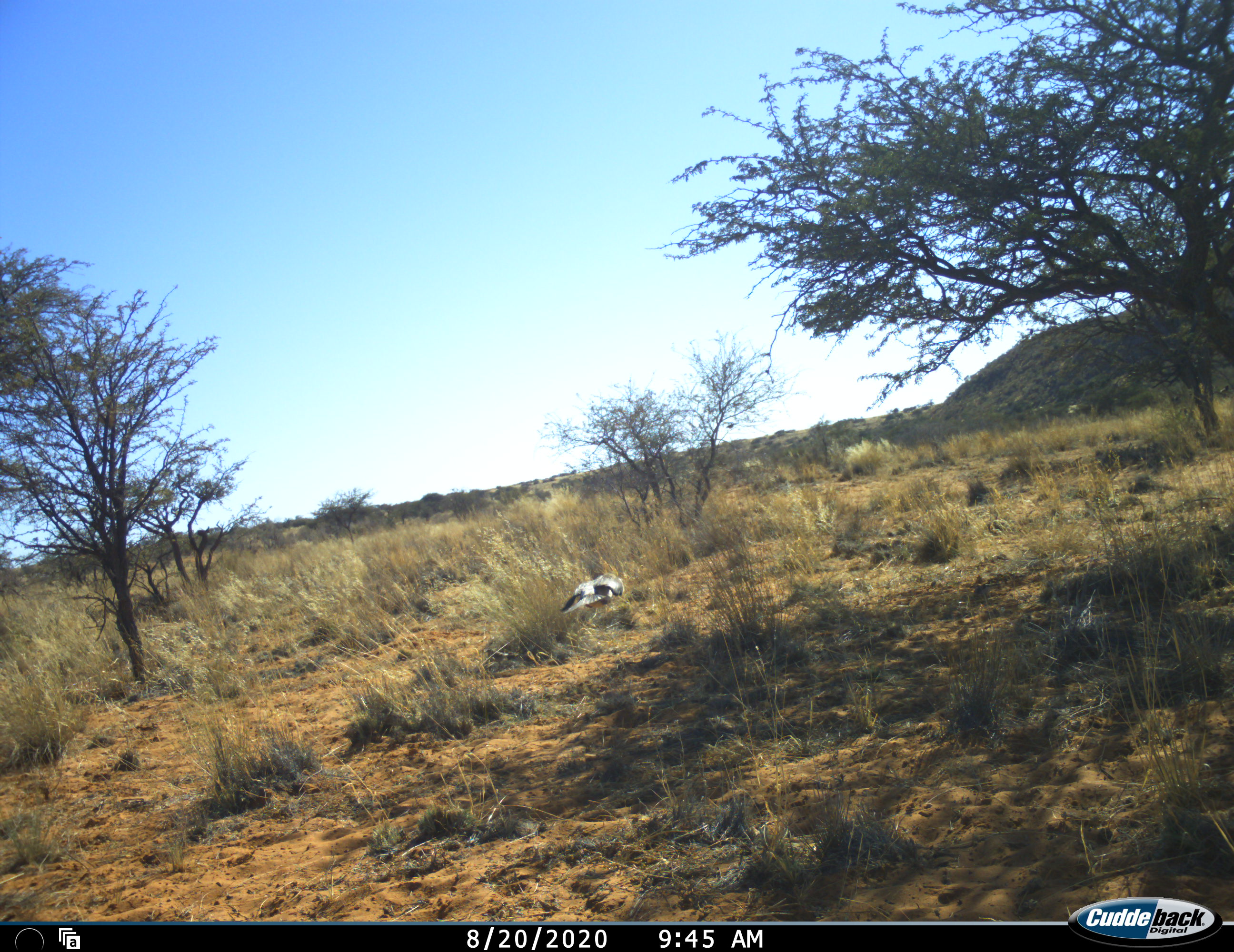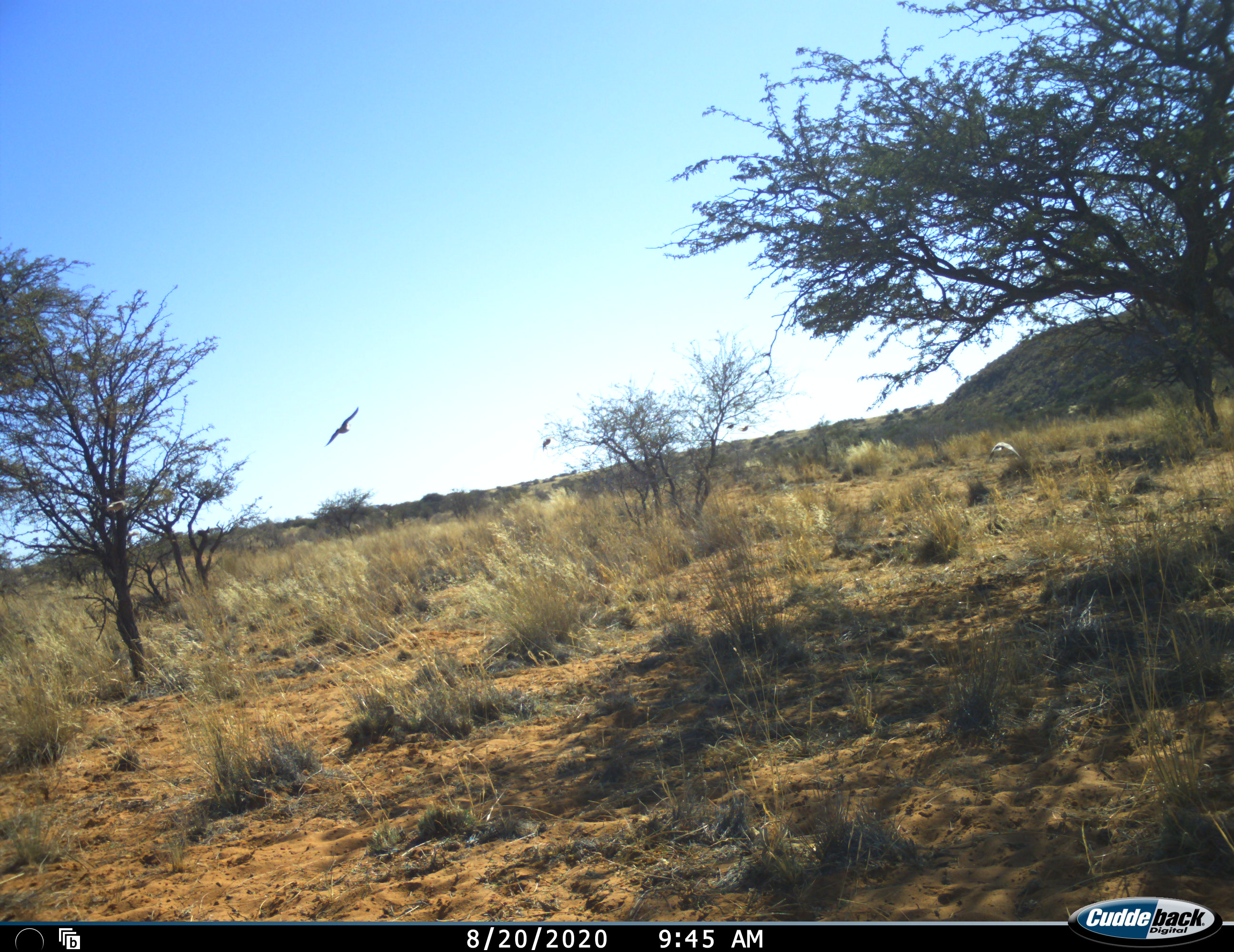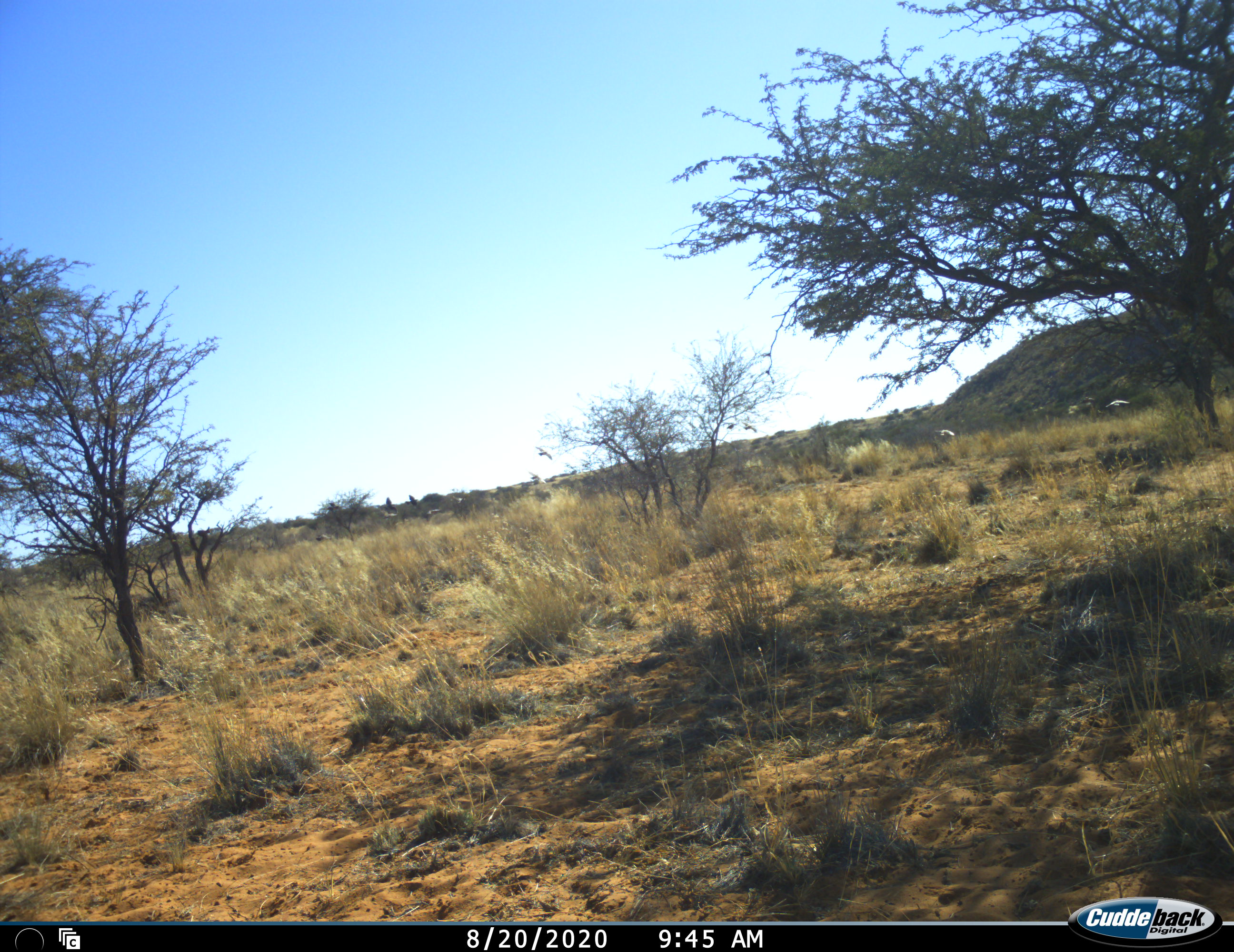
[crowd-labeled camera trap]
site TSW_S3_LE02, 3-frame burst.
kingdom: Animalia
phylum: Chordata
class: Aves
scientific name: Aves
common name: bird of prey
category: birdofprey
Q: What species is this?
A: Birdofprey (bird of prey) (Aves).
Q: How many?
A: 2.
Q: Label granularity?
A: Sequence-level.